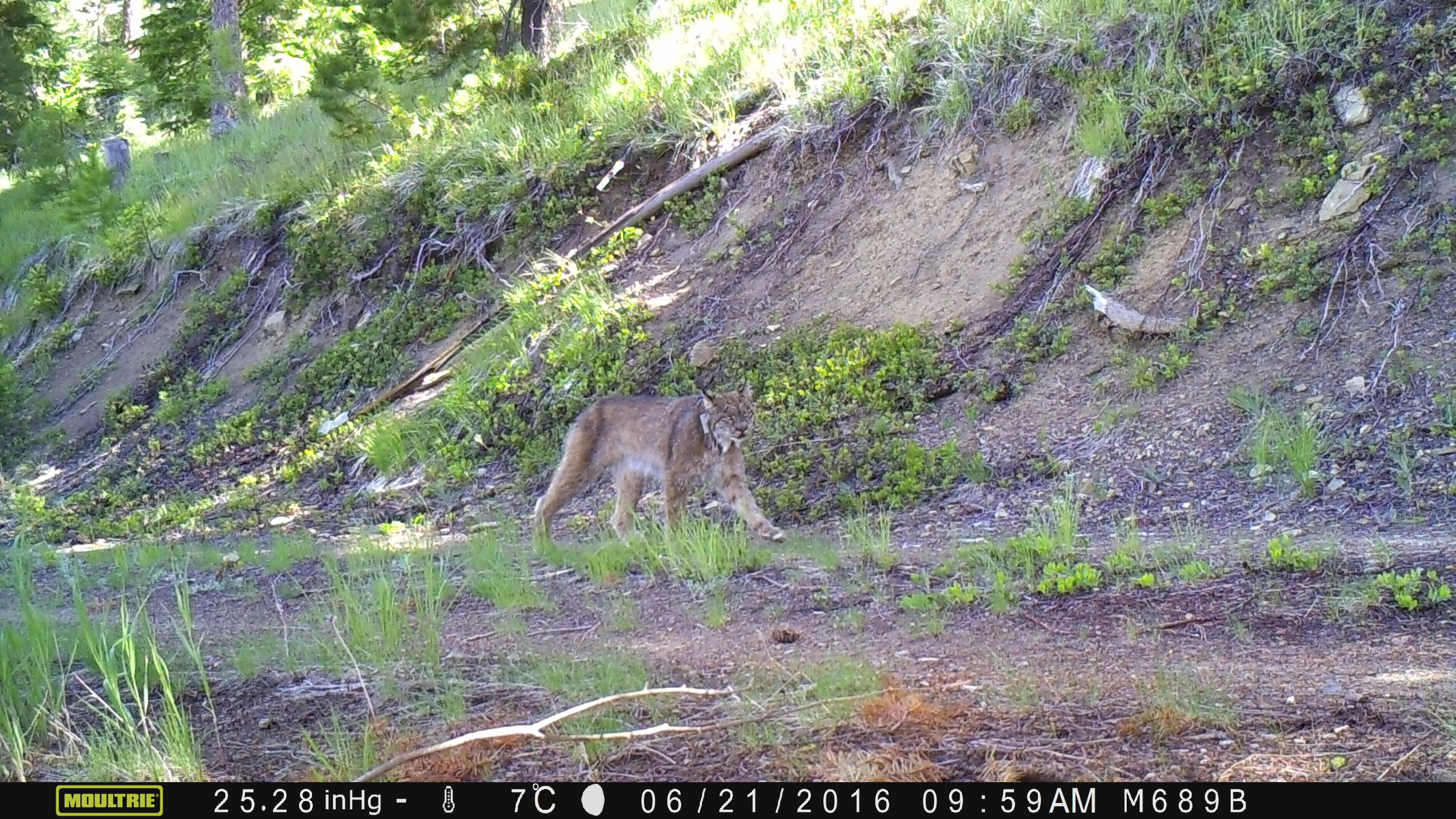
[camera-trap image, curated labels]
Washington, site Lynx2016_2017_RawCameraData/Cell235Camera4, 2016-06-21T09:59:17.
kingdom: Animalia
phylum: Chordata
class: Mammalia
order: Carnivora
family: Felidae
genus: Lynx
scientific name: Lynx canadensis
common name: canada lynx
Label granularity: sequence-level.